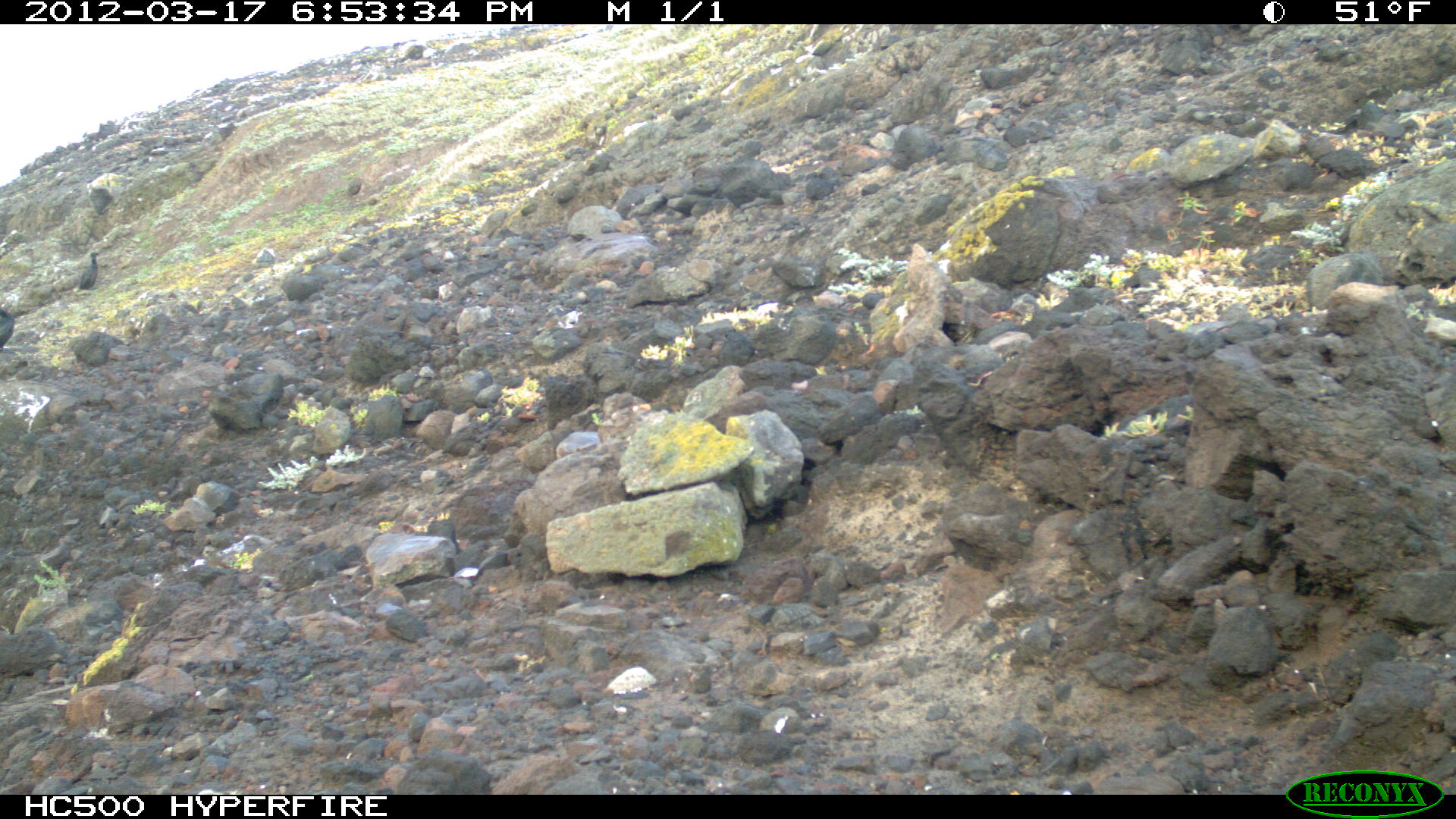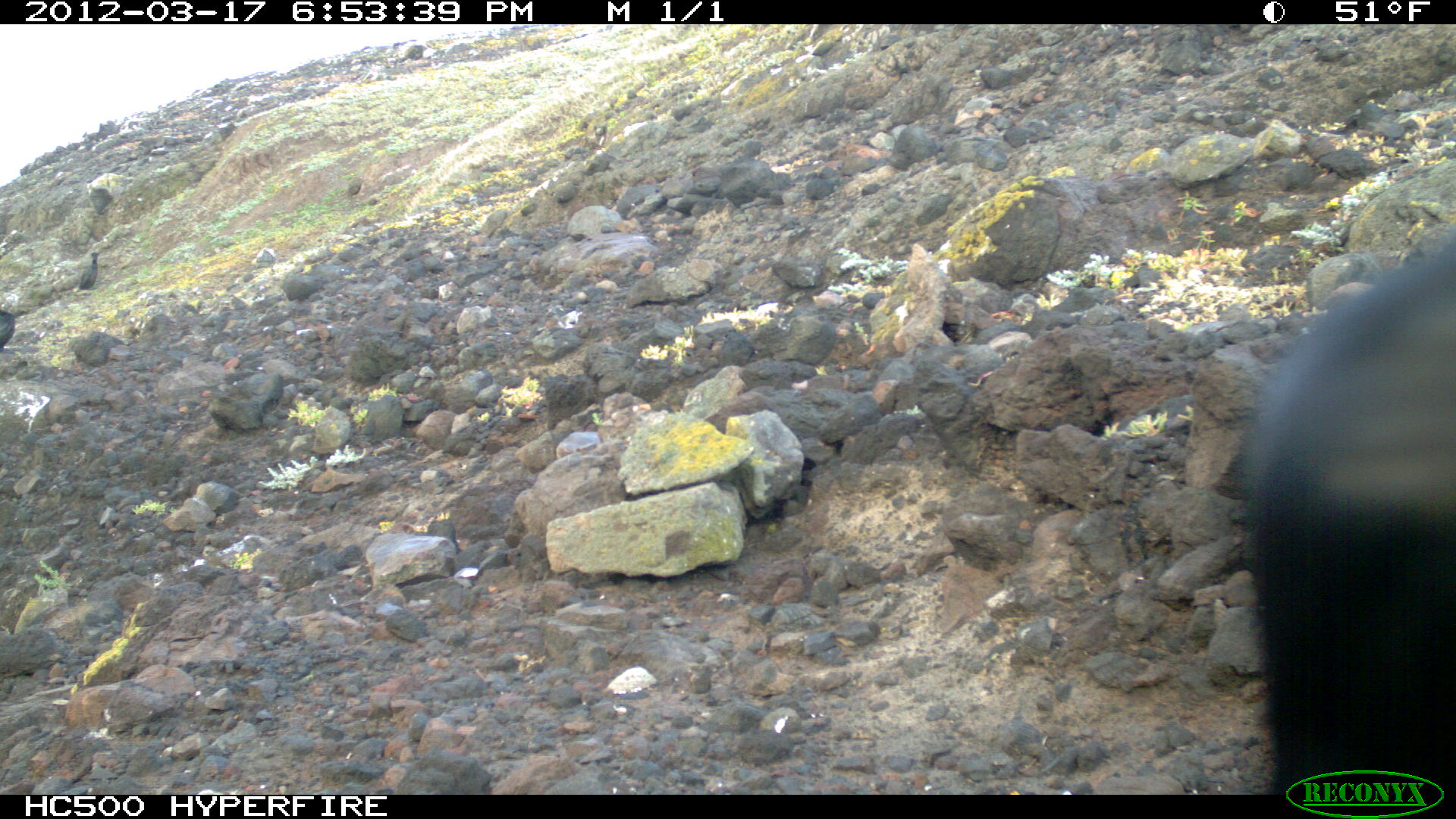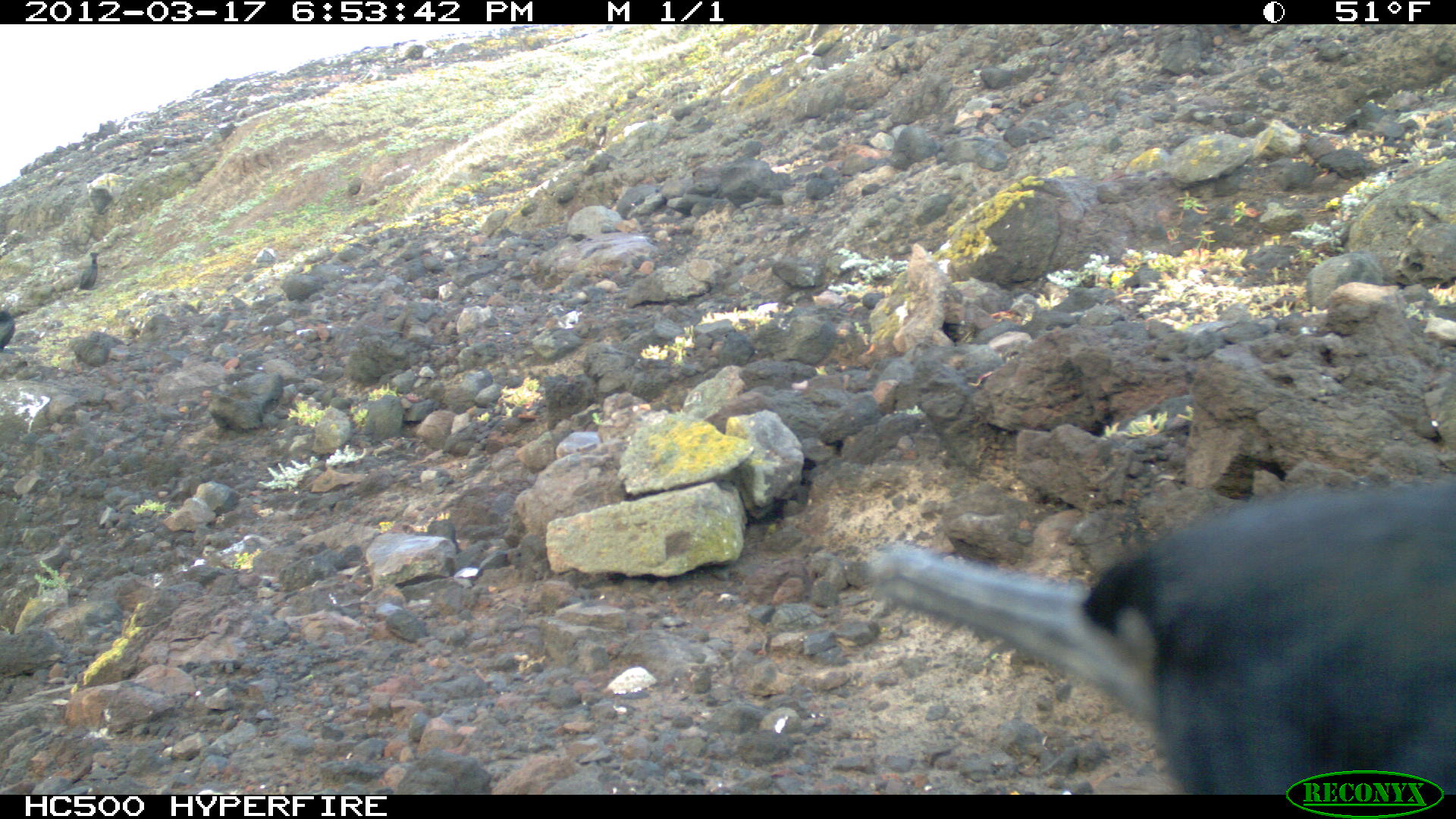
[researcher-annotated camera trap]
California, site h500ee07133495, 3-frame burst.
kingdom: Animalia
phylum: Chordata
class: Aves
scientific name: Aves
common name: bird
Bird (Aves).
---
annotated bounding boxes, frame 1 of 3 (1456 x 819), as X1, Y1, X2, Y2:
bird: 73, 249, 100, 292; 0, 308, 14, 350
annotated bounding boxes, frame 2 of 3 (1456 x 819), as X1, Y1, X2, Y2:
bird: 1237, 217, 1455, 792; 72, 249, 102, 292; 0, 309, 16, 353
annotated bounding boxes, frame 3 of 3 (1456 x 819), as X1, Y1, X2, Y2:
bird: 864, 480, 1455, 792; 80, 252, 98, 290; 0, 307, 15, 351